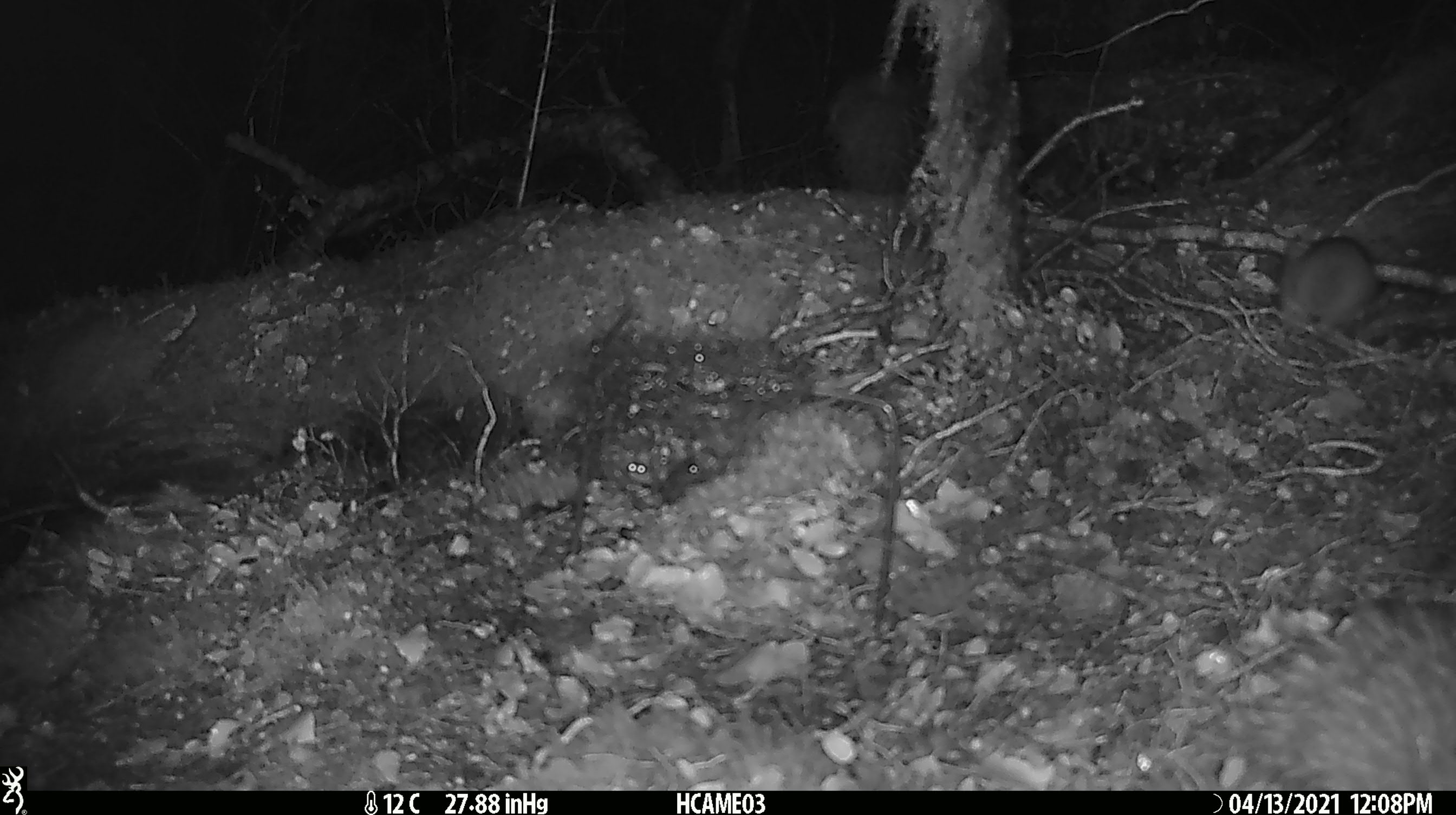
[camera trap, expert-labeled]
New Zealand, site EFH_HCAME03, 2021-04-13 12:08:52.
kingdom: Animalia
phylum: Chordata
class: Mammalia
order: Rodentia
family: Muridae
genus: Rattus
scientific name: Rattus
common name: rat